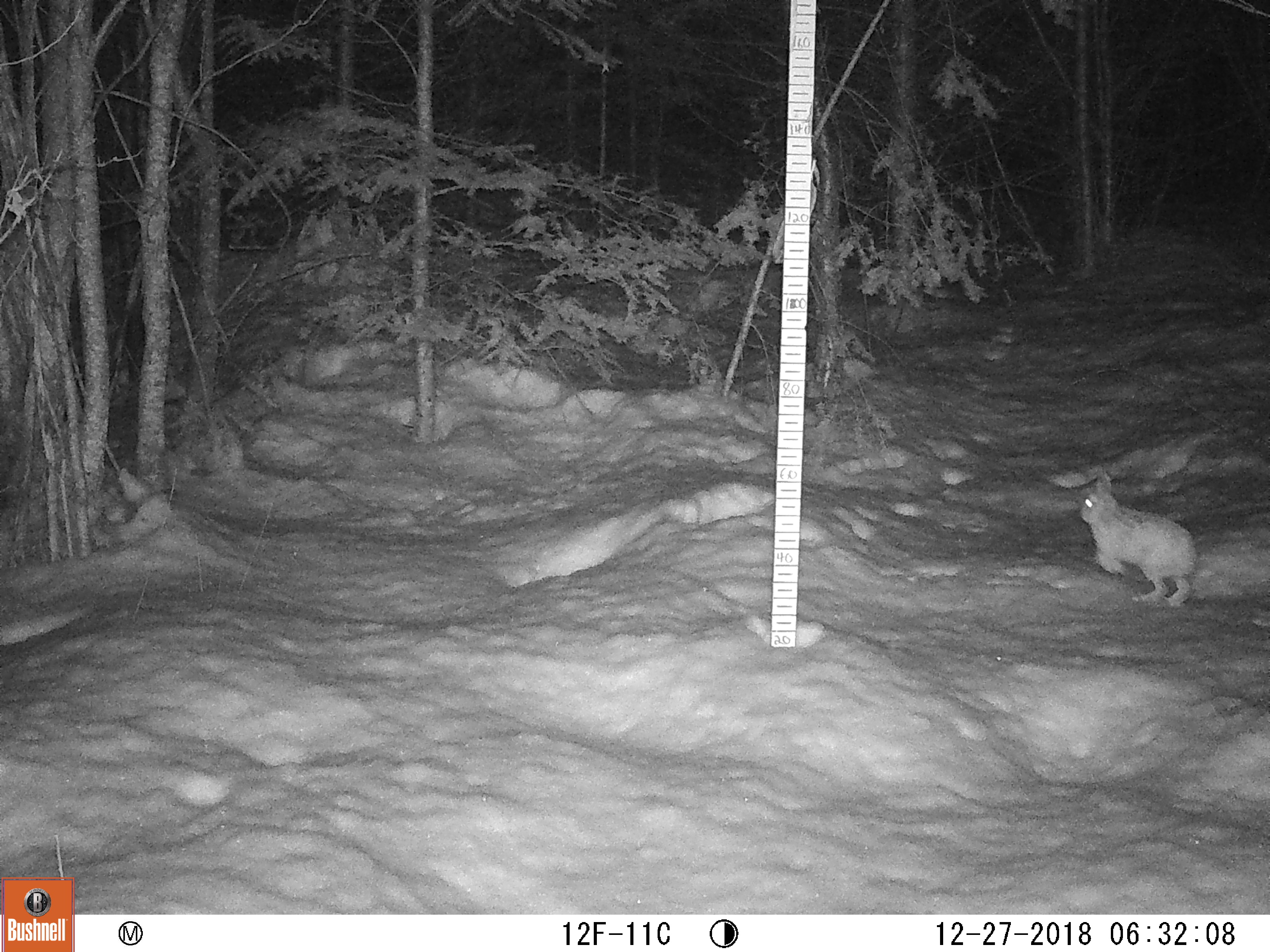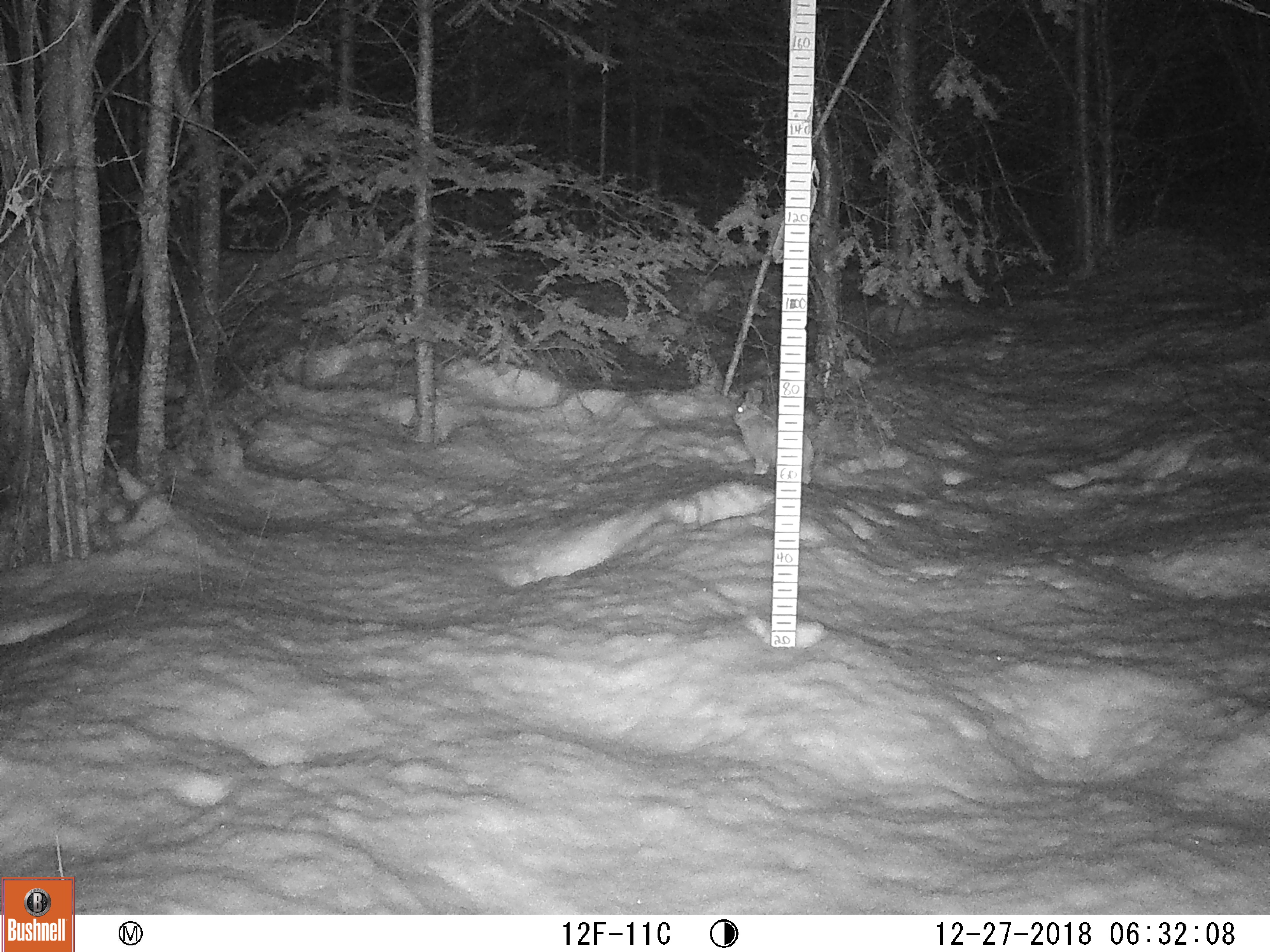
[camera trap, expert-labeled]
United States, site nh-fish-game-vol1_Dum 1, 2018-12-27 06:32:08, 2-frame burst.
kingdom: Animalia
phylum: Chordata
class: Mammalia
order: Lagomorpha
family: Leporidae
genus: Lepus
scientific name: Lepus americanus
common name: snowshoe hare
Snowshoe hare (Lepus americanus).